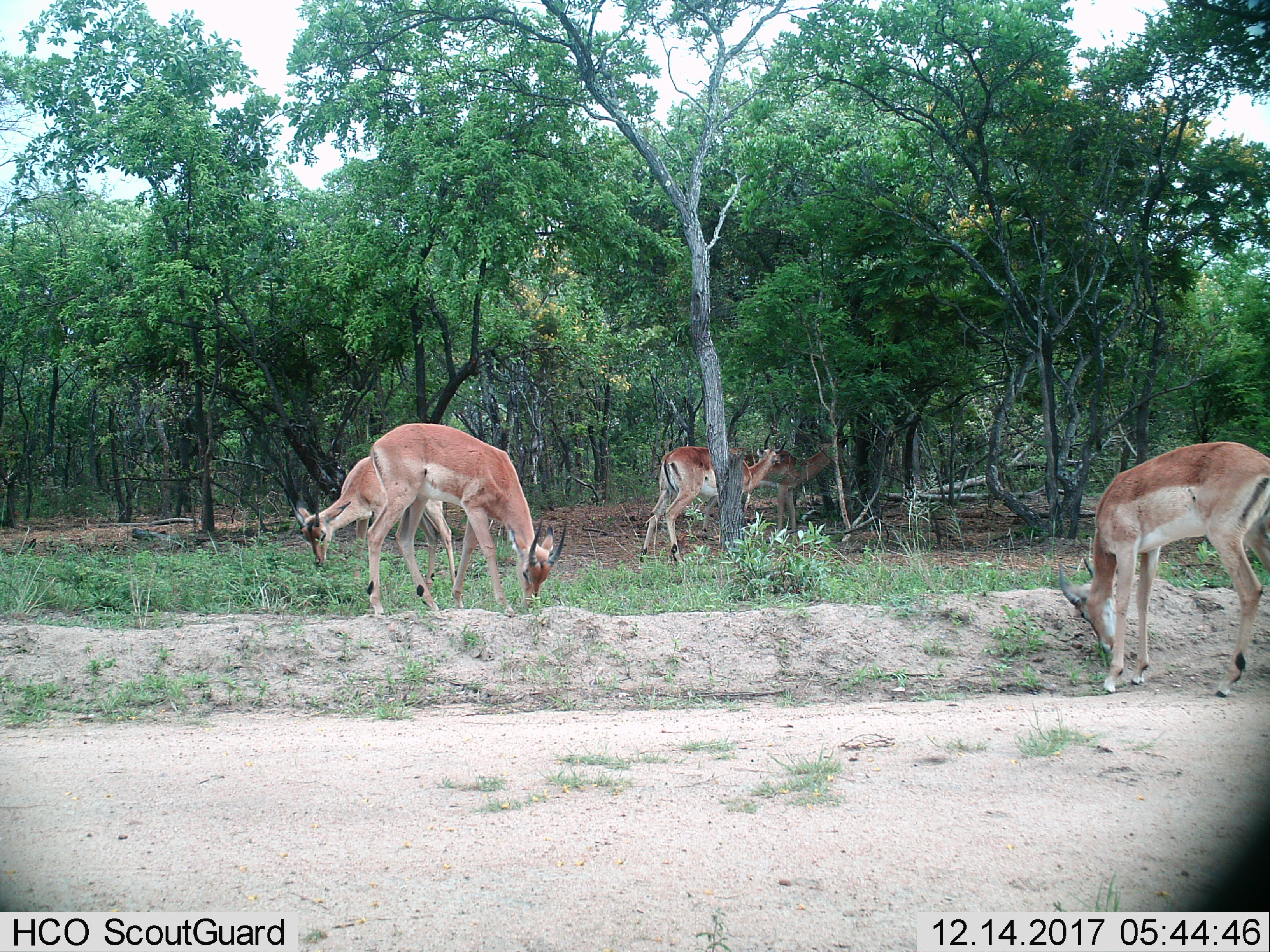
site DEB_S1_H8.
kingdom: Animalia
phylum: Chordata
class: Mammalia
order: Artiodactyla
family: Bovidae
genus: Aepyceros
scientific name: Aepyceros melampus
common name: impala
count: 5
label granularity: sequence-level